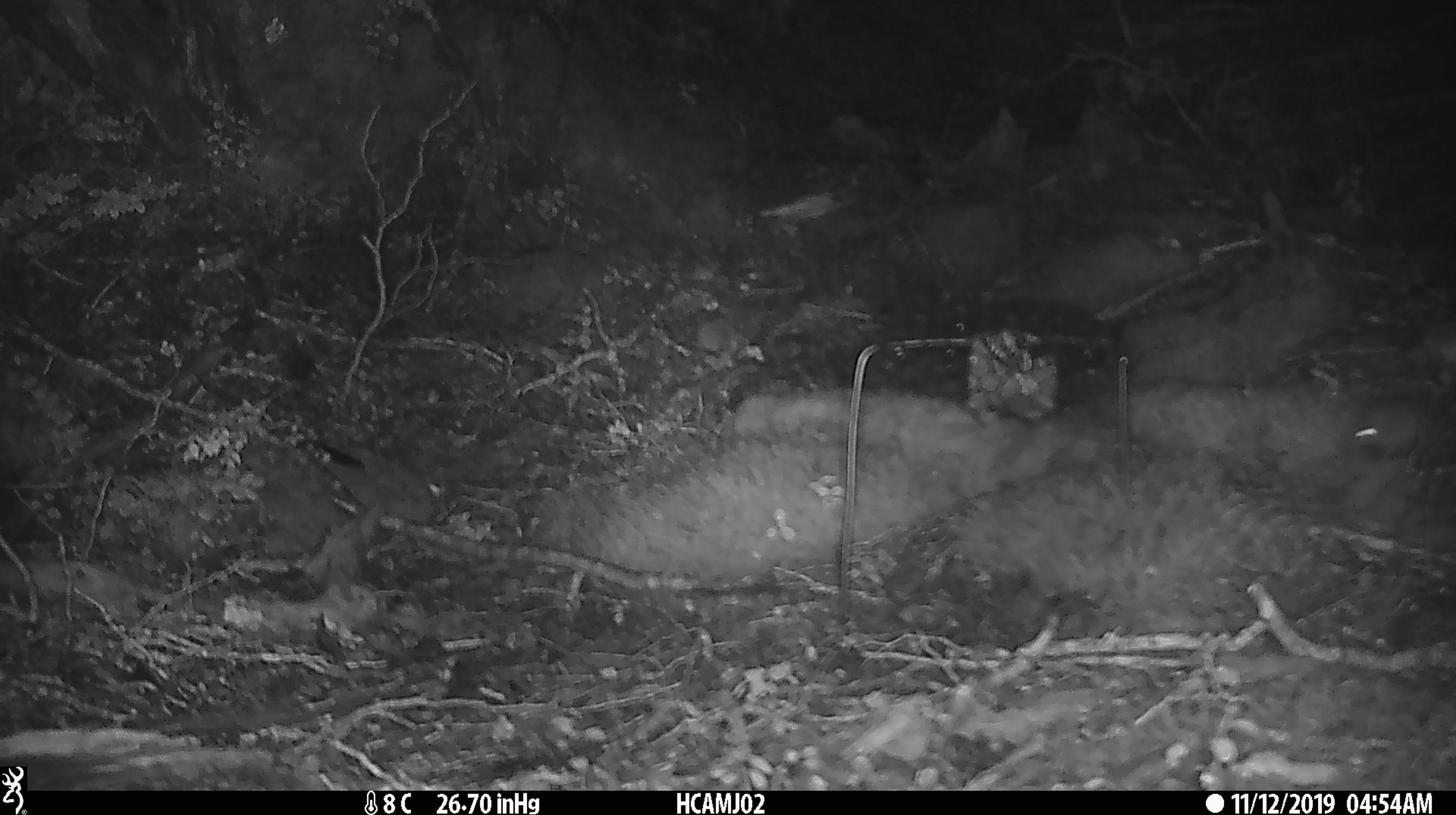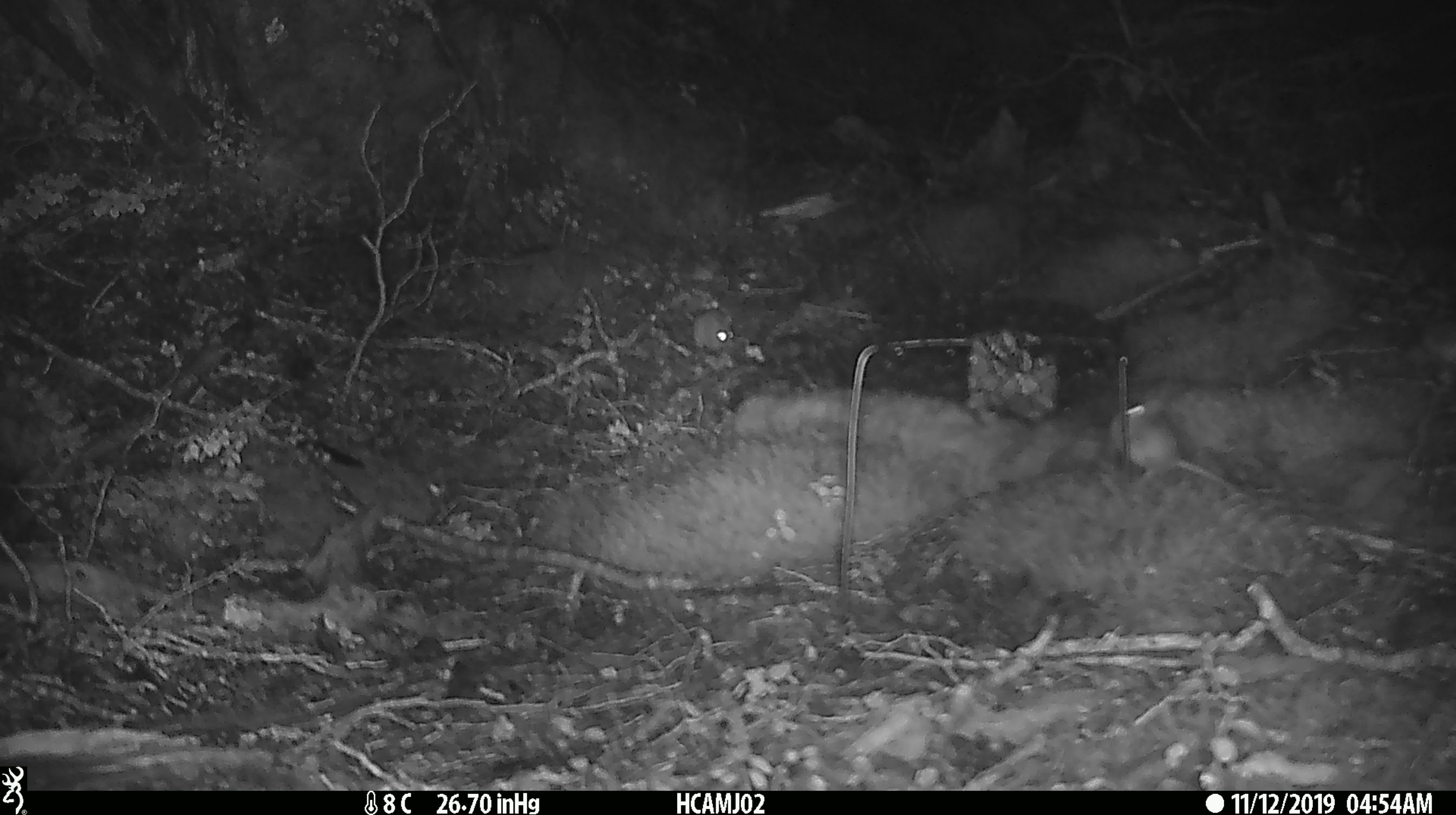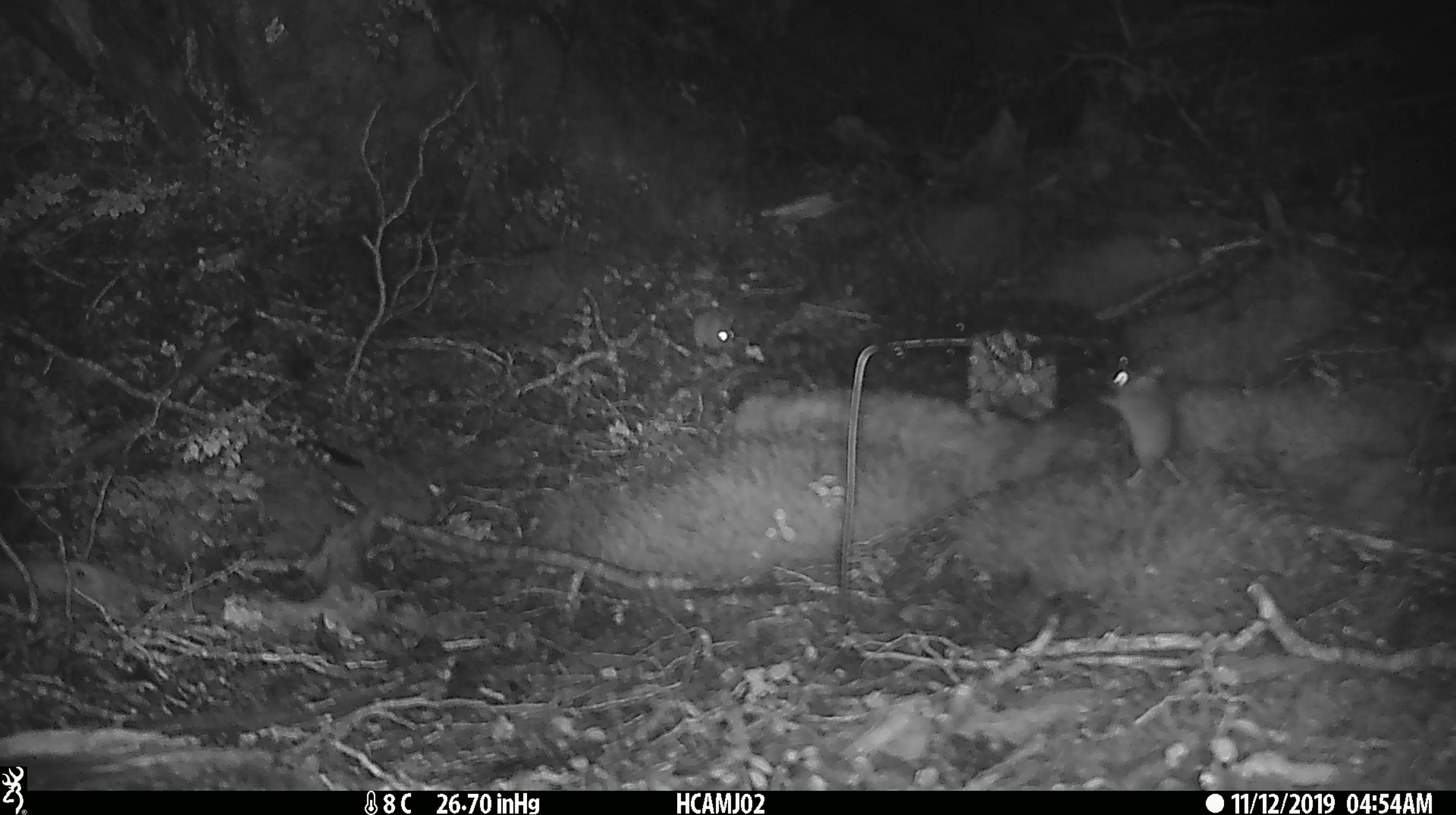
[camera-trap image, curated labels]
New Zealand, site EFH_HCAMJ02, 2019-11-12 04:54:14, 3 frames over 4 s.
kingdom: Animalia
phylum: Chordata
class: Mammalia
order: Rodentia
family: Muridae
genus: Mus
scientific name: Mus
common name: mouse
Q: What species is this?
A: Mouse (Mus).